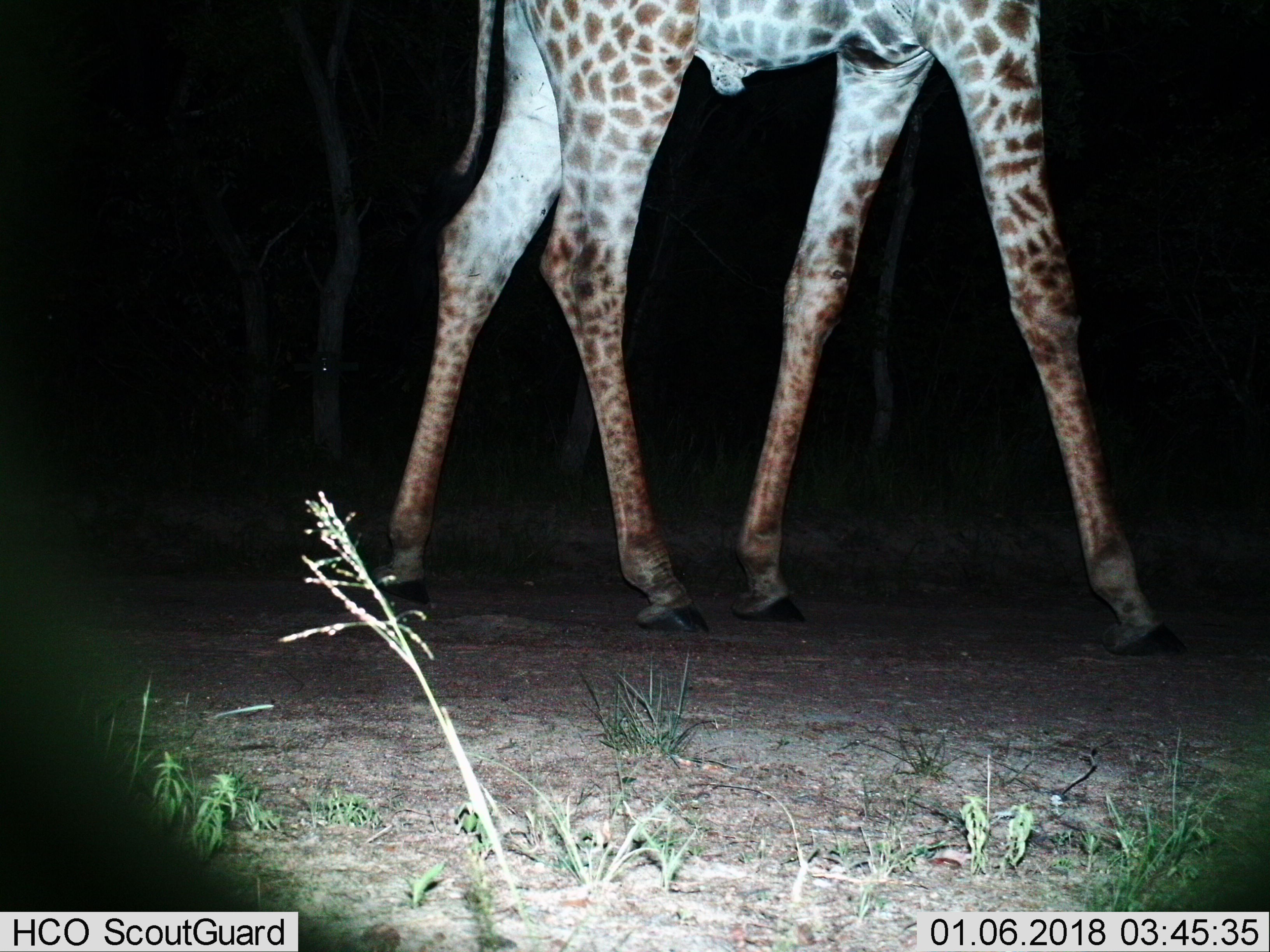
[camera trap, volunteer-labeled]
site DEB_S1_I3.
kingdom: Animalia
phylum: Chordata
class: Mammalia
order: Artiodactyla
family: Giraffidae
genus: Giraffa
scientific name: Giraffa camelopardalis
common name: giraffe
Giraffe (Giraffa camelopardalis), count 1. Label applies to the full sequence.